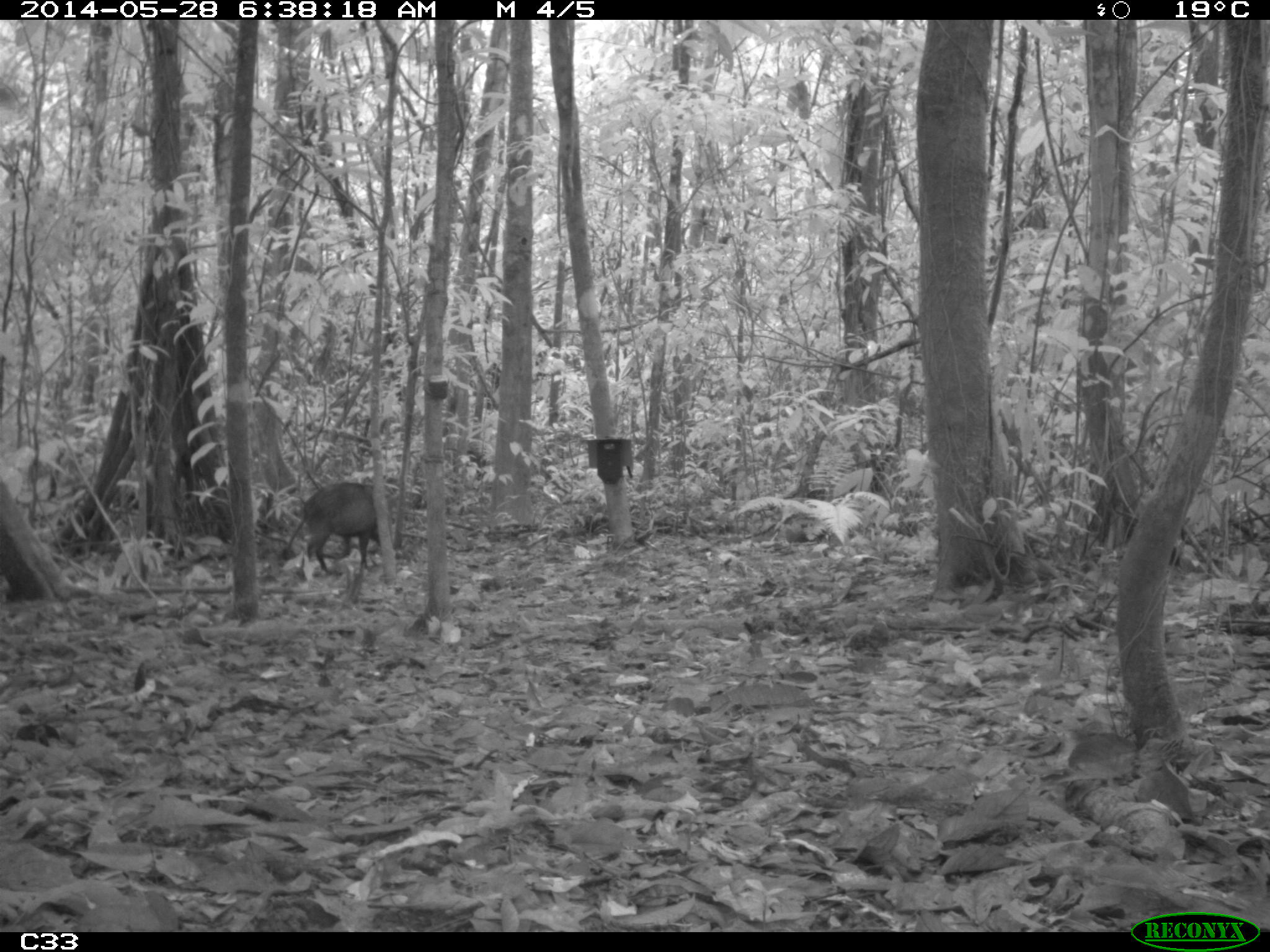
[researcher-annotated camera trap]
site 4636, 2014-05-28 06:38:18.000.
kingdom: Animalia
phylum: Chordata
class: Mammalia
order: Artiodactyla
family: Tayassuidae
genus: Pecari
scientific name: Pecari tajacu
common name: collared peccary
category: tayassu tajacu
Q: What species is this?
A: Tayassu tajacu (collared peccary) (Pecari tajacu).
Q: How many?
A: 2.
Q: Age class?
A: Adult.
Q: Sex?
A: Male.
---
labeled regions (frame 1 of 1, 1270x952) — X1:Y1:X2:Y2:
tayassu tajacu: 280:481:391:576